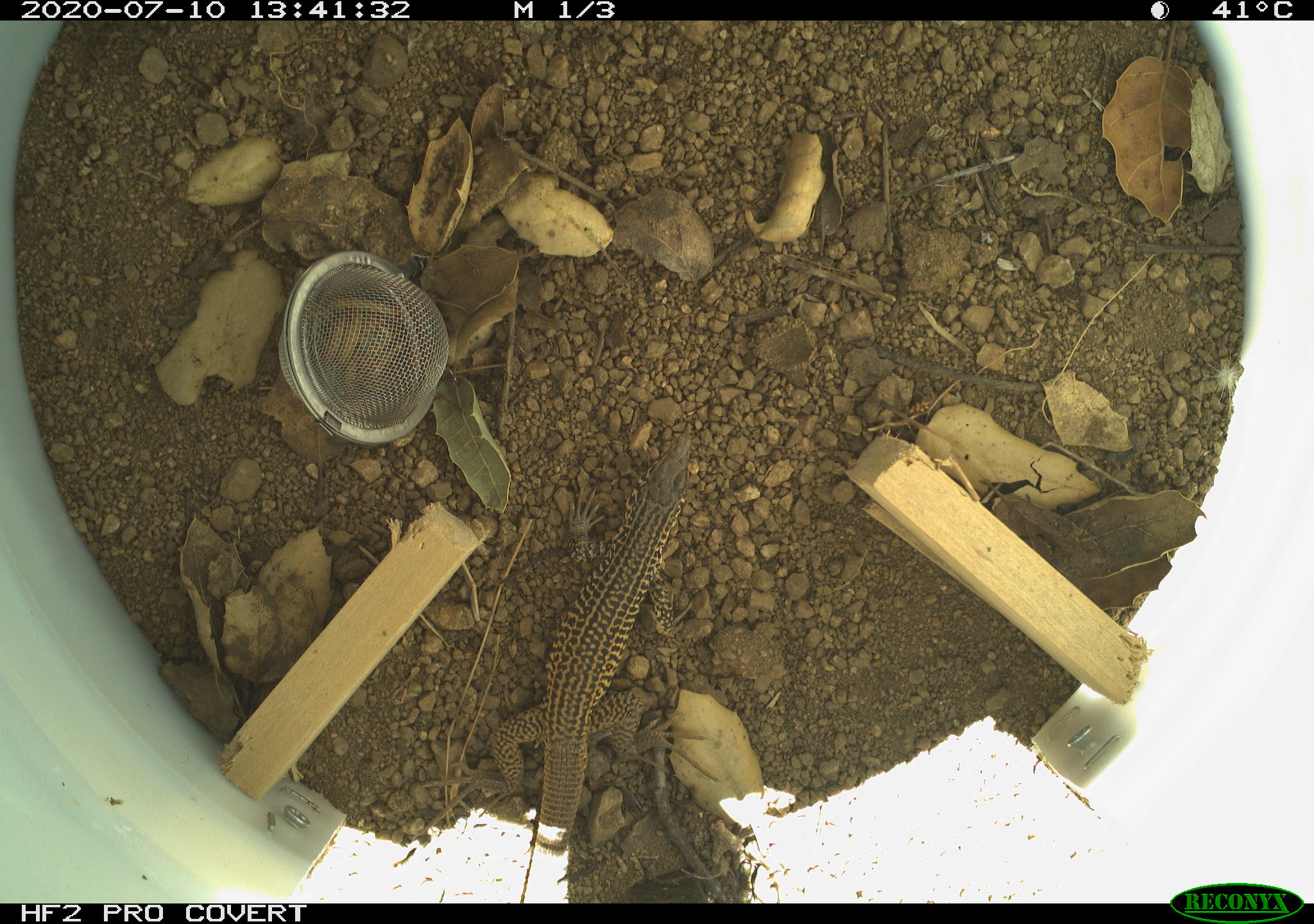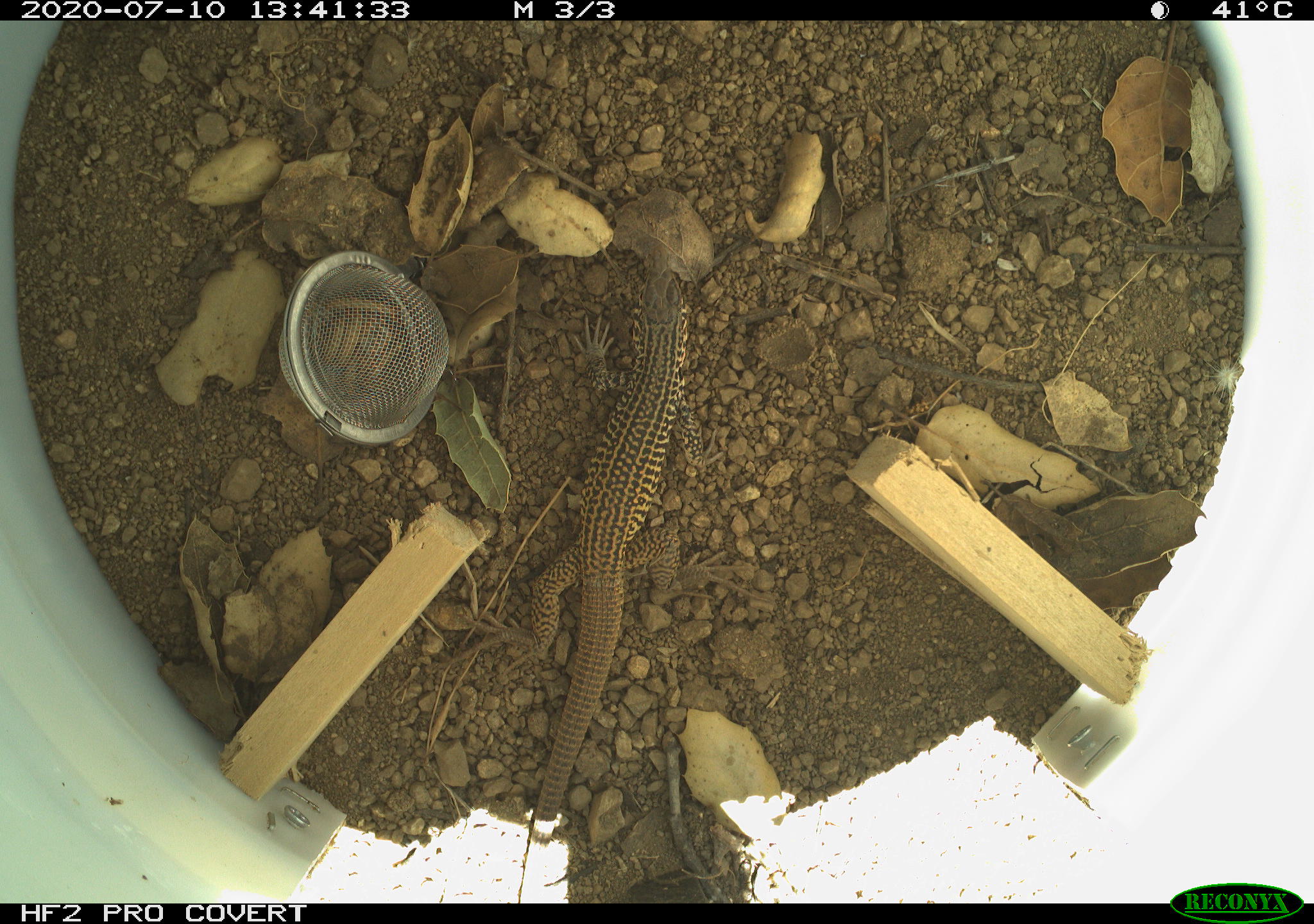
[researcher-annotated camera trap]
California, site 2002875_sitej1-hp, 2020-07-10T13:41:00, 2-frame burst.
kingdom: Animalia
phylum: Chordata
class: Reptilia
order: Squamata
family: Teiidae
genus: Aspidoscelis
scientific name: Aspidoscelis tigris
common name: western whiptail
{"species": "western whiptail (Aspidoscelis tigris)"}